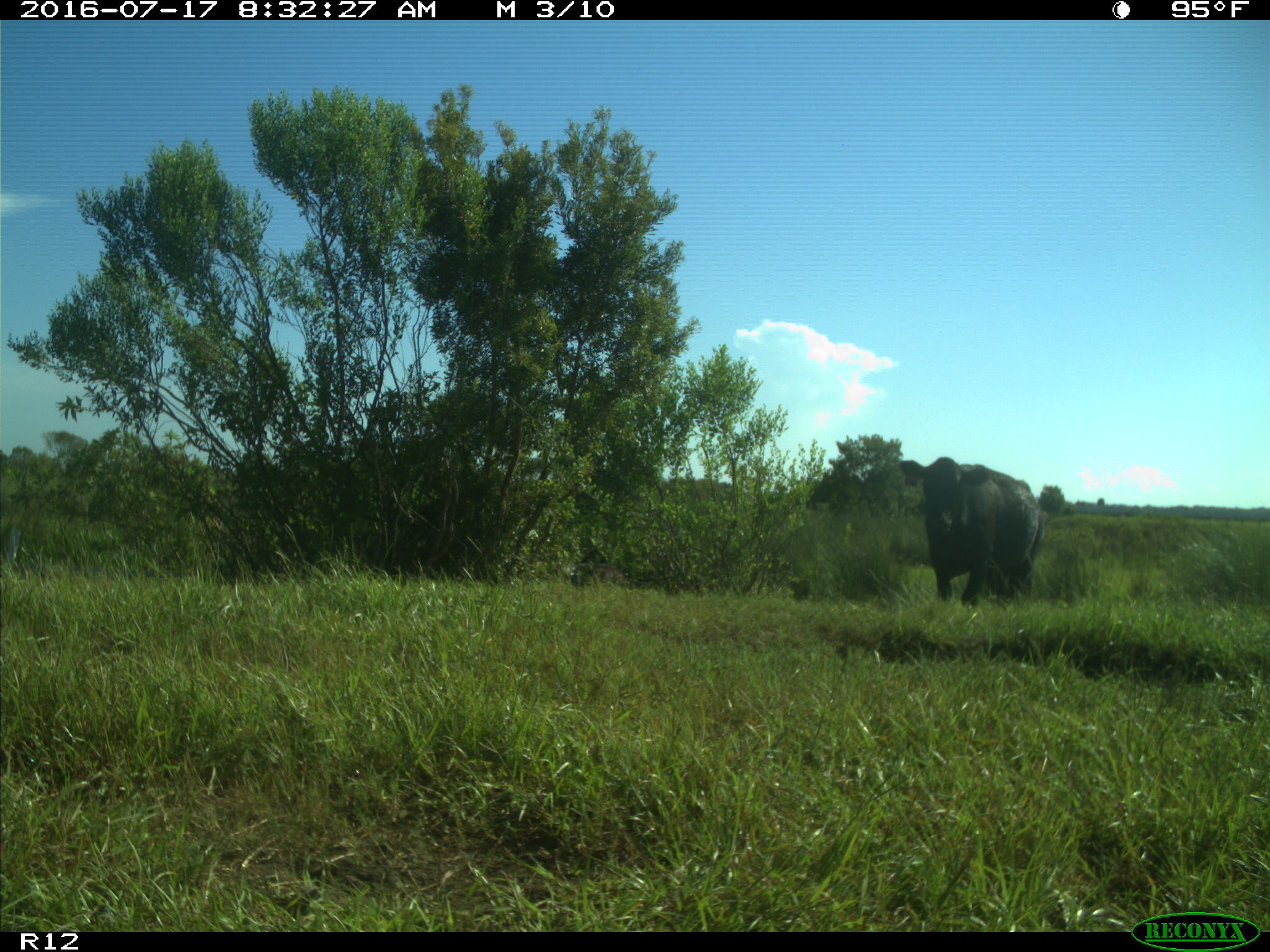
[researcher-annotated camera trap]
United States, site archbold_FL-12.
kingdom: Animalia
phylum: Chordata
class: Mammalia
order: Artiodactyla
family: Bovidae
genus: Bos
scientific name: Bos taurus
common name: domestic cow